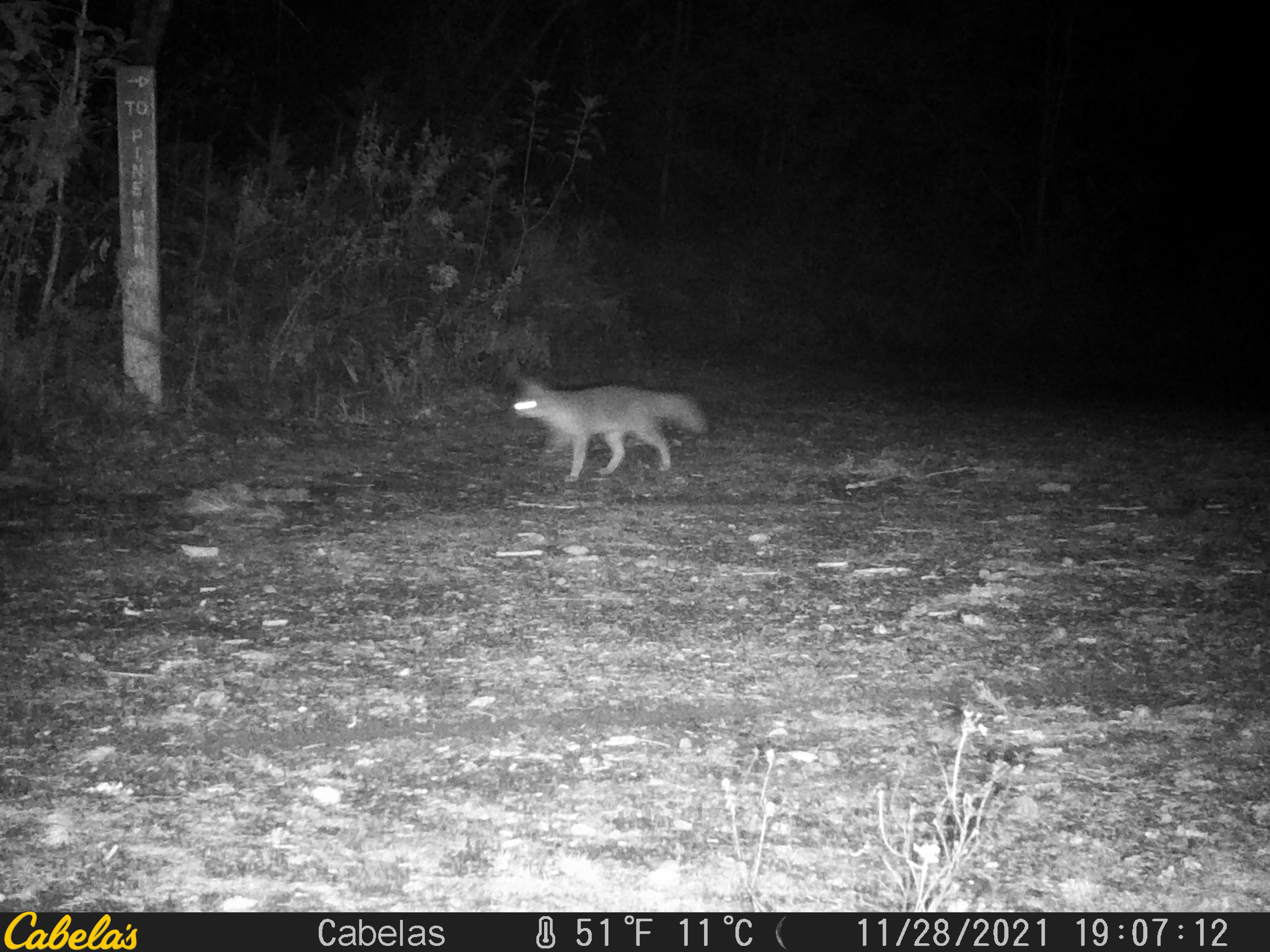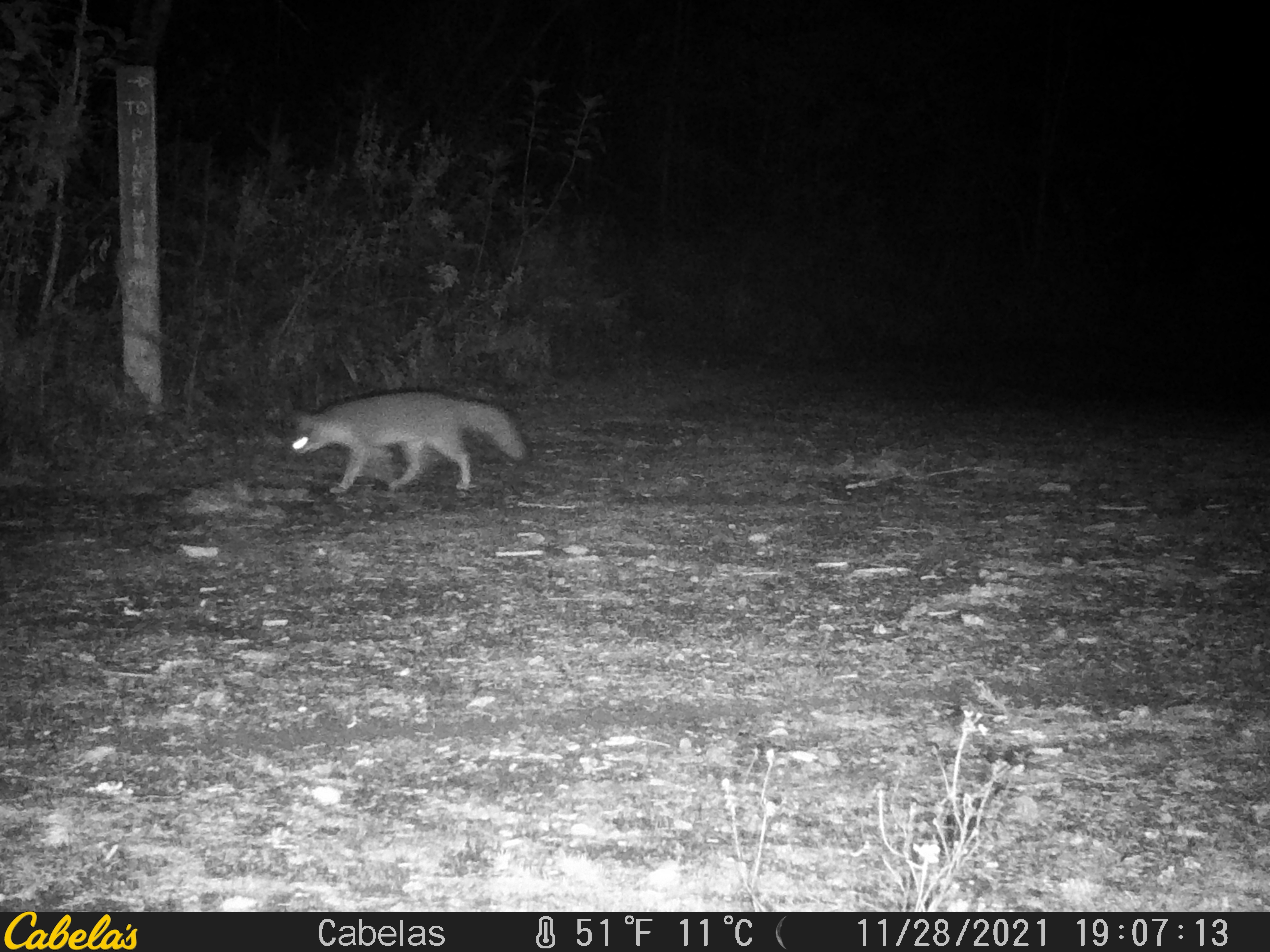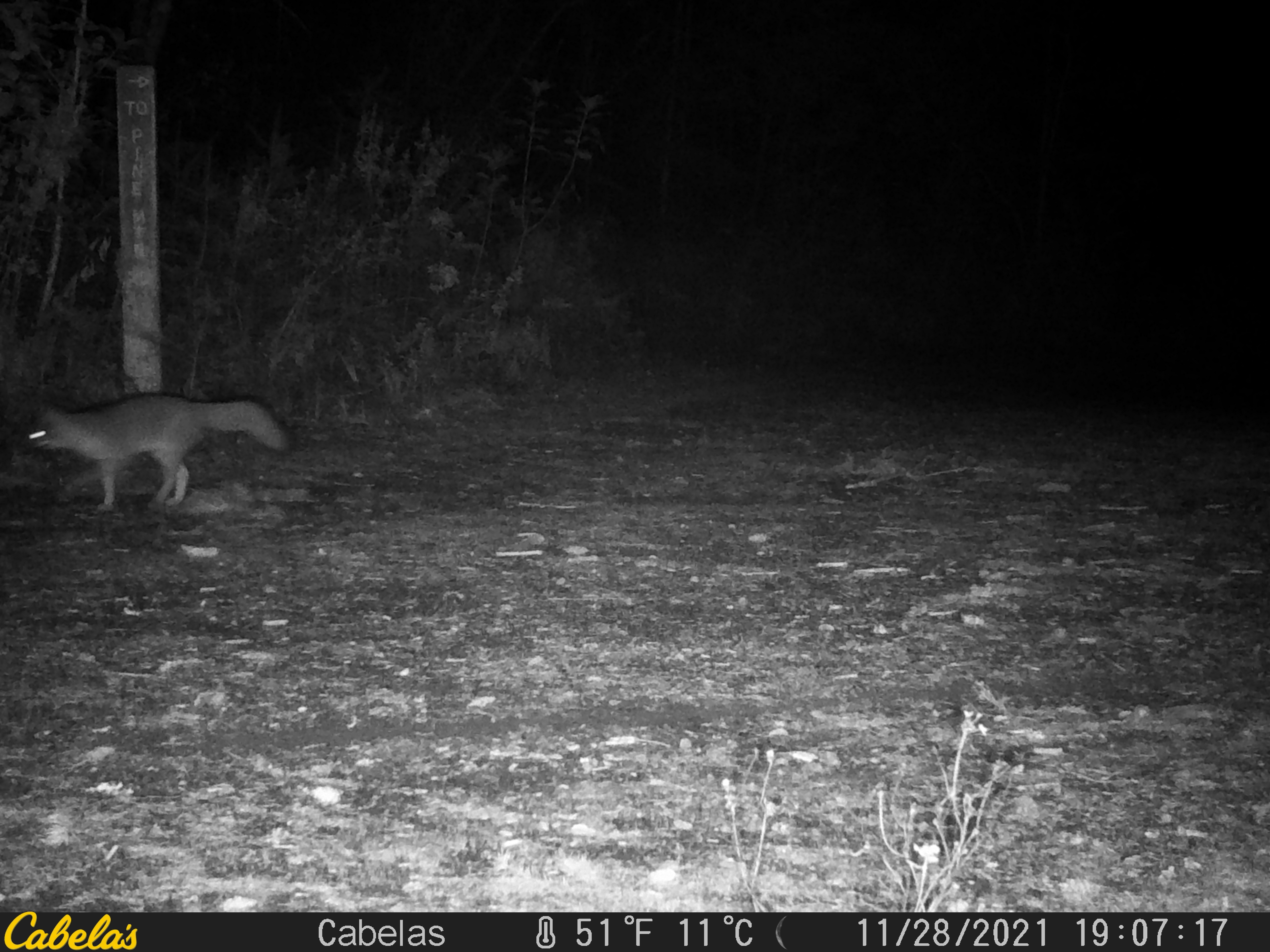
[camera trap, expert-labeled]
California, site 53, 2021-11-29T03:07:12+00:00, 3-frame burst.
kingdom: Animalia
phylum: Chordata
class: Mammalia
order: Carnivora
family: Canidae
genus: Urocyon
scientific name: Urocyon cinereoargenteus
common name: gray fox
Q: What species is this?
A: Gray fox (Urocyon cinereoargenteus).